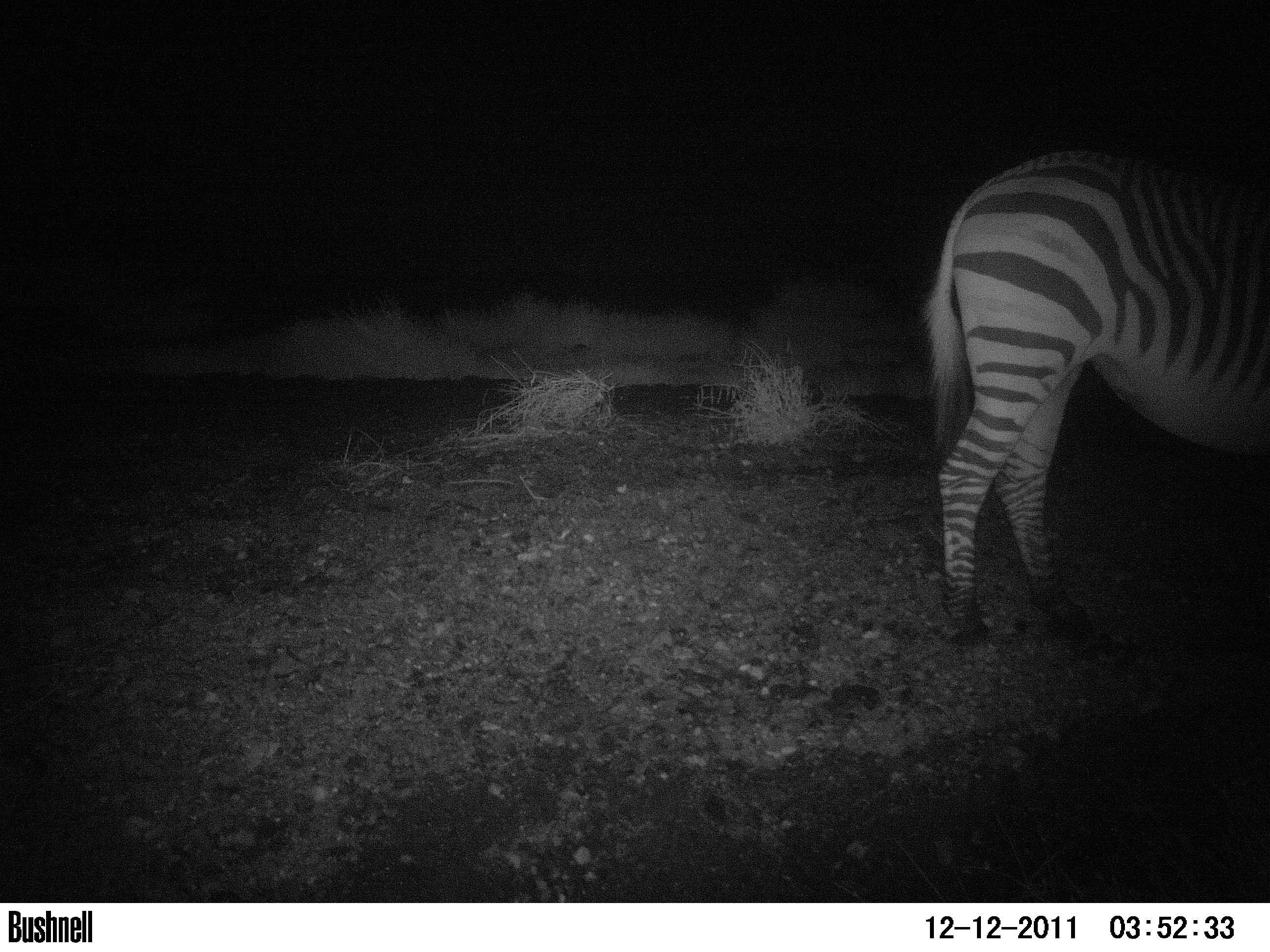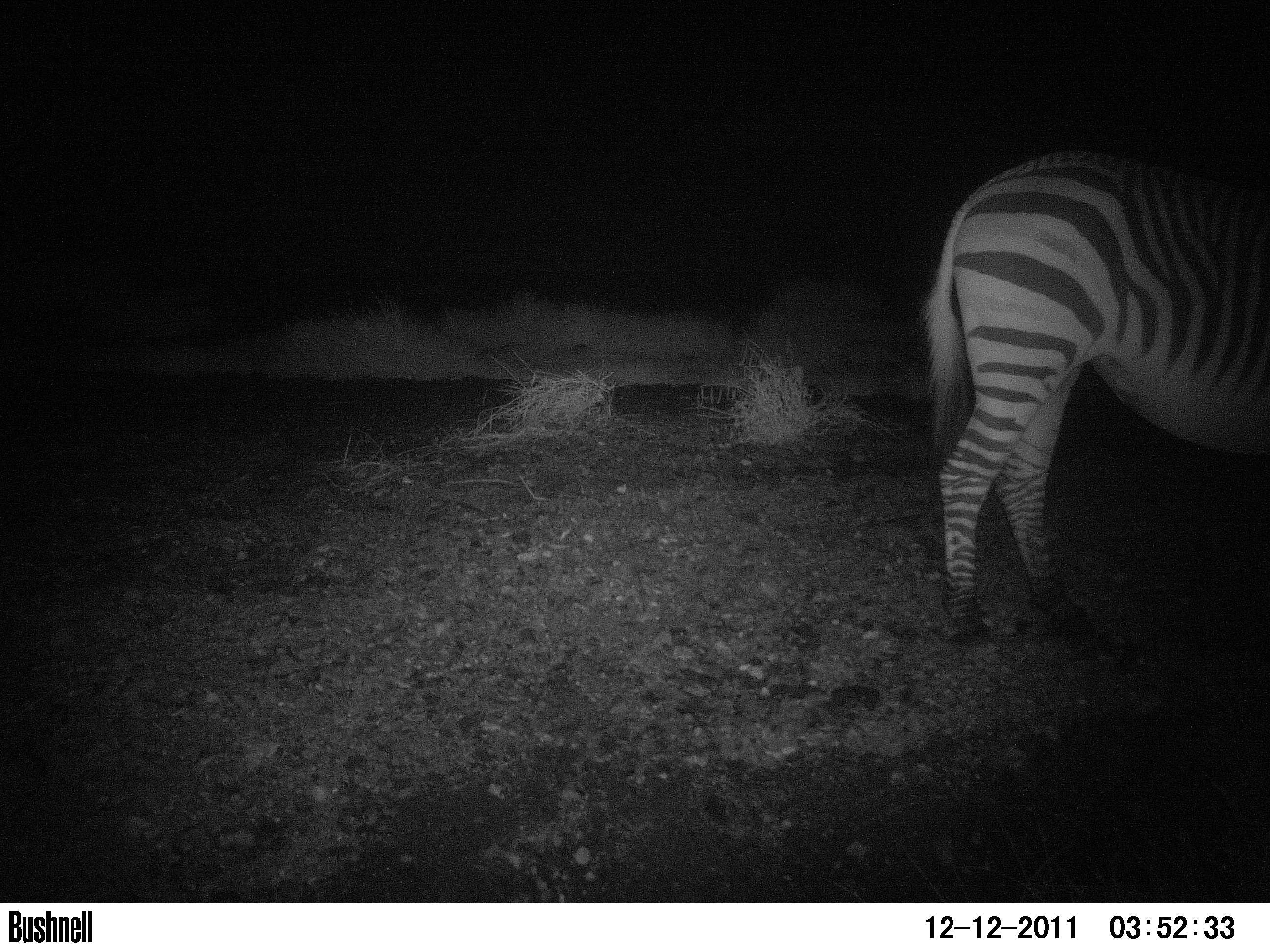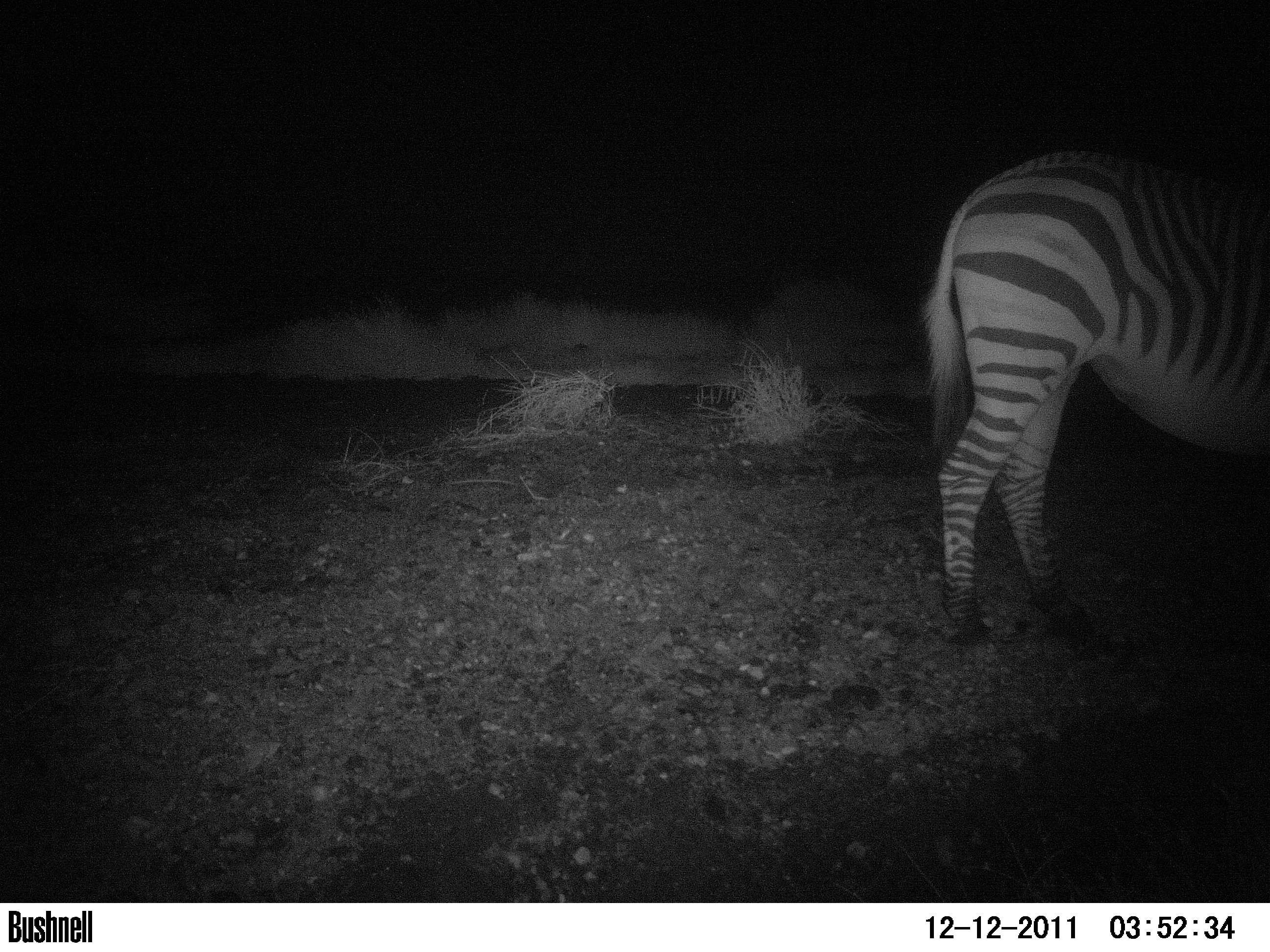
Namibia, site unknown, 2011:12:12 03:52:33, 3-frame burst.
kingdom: Animalia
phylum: Chordata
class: Mammalia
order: Perissodactyla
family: Equidae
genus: Equus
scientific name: Equus zebra hartmannae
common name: hartmann's mountain zebra